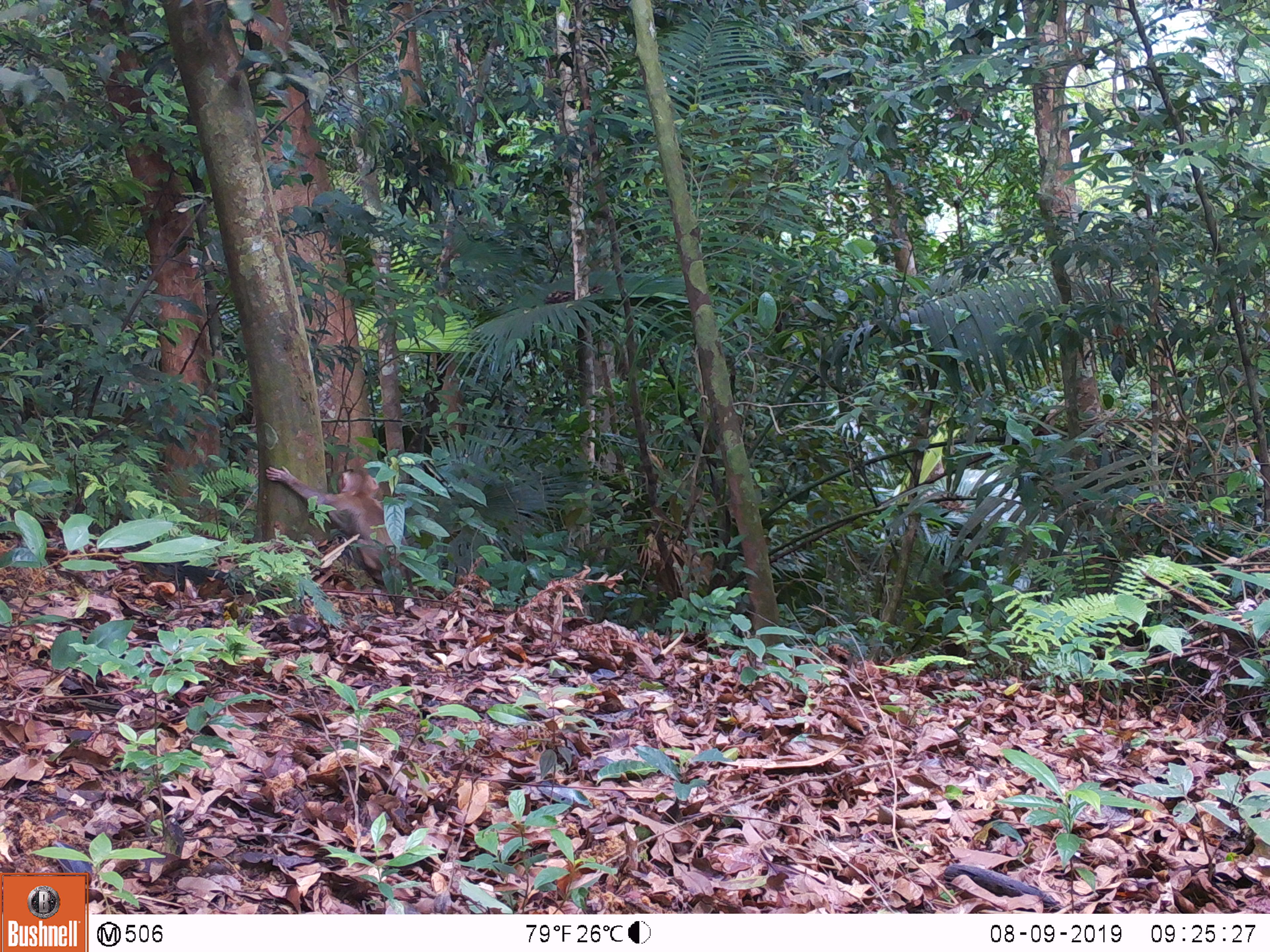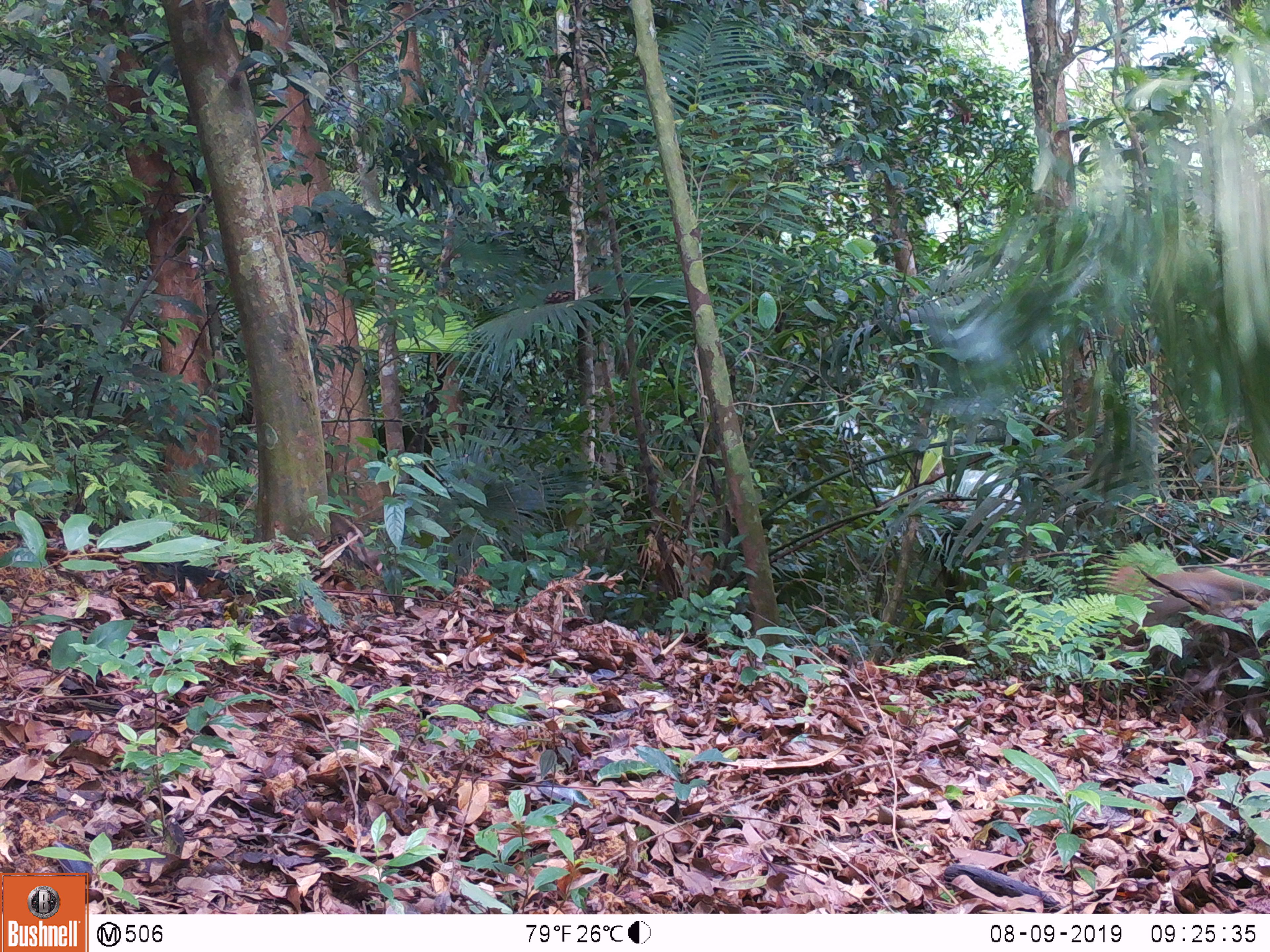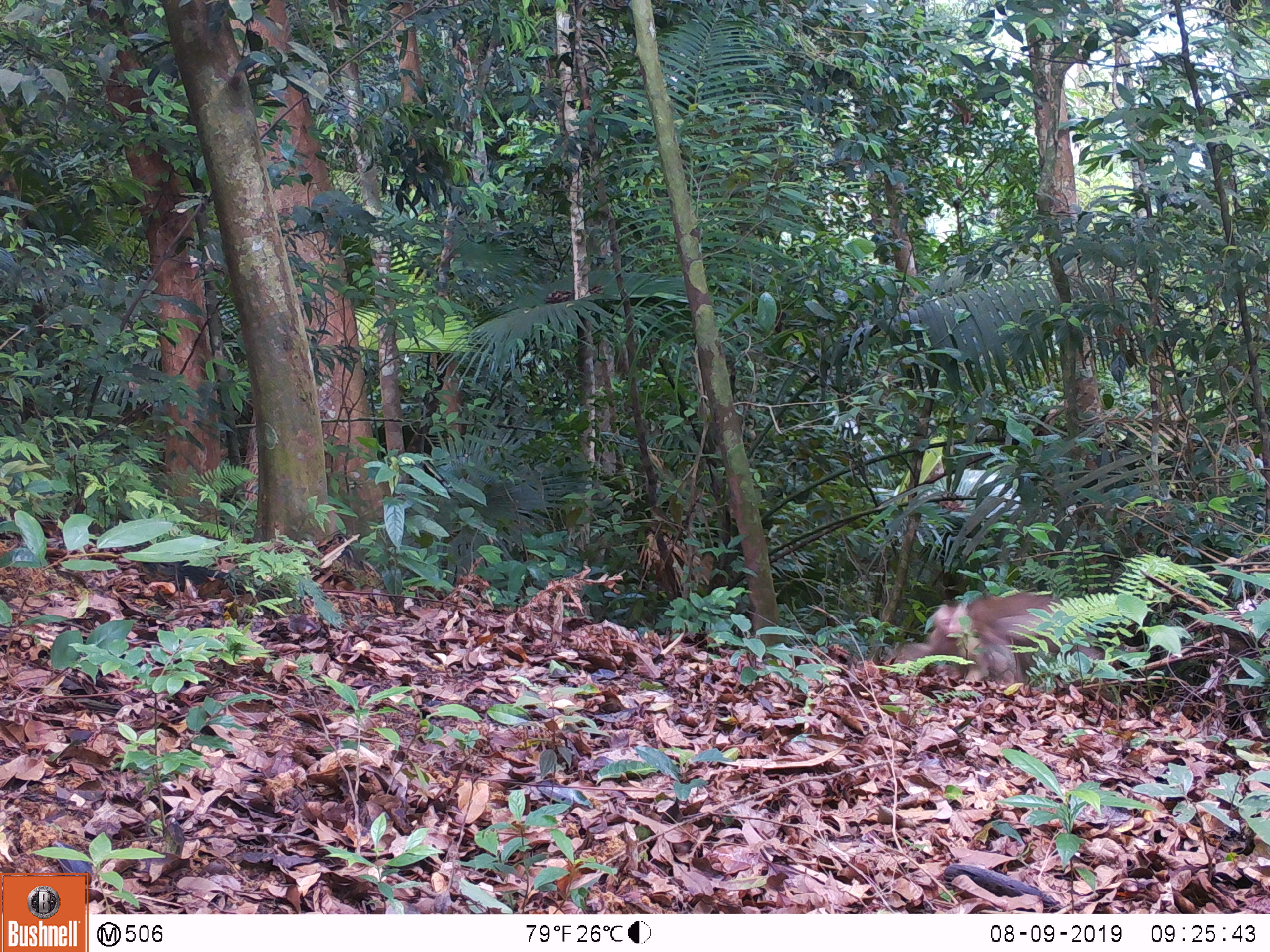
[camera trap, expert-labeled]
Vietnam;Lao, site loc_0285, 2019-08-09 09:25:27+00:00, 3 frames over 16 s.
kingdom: Animalia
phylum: Chordata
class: Mammalia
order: Primates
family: Cercopithecidae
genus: Macaca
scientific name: Macaca nemestrina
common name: pig-tailed macaque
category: pig tailed macaque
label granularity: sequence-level